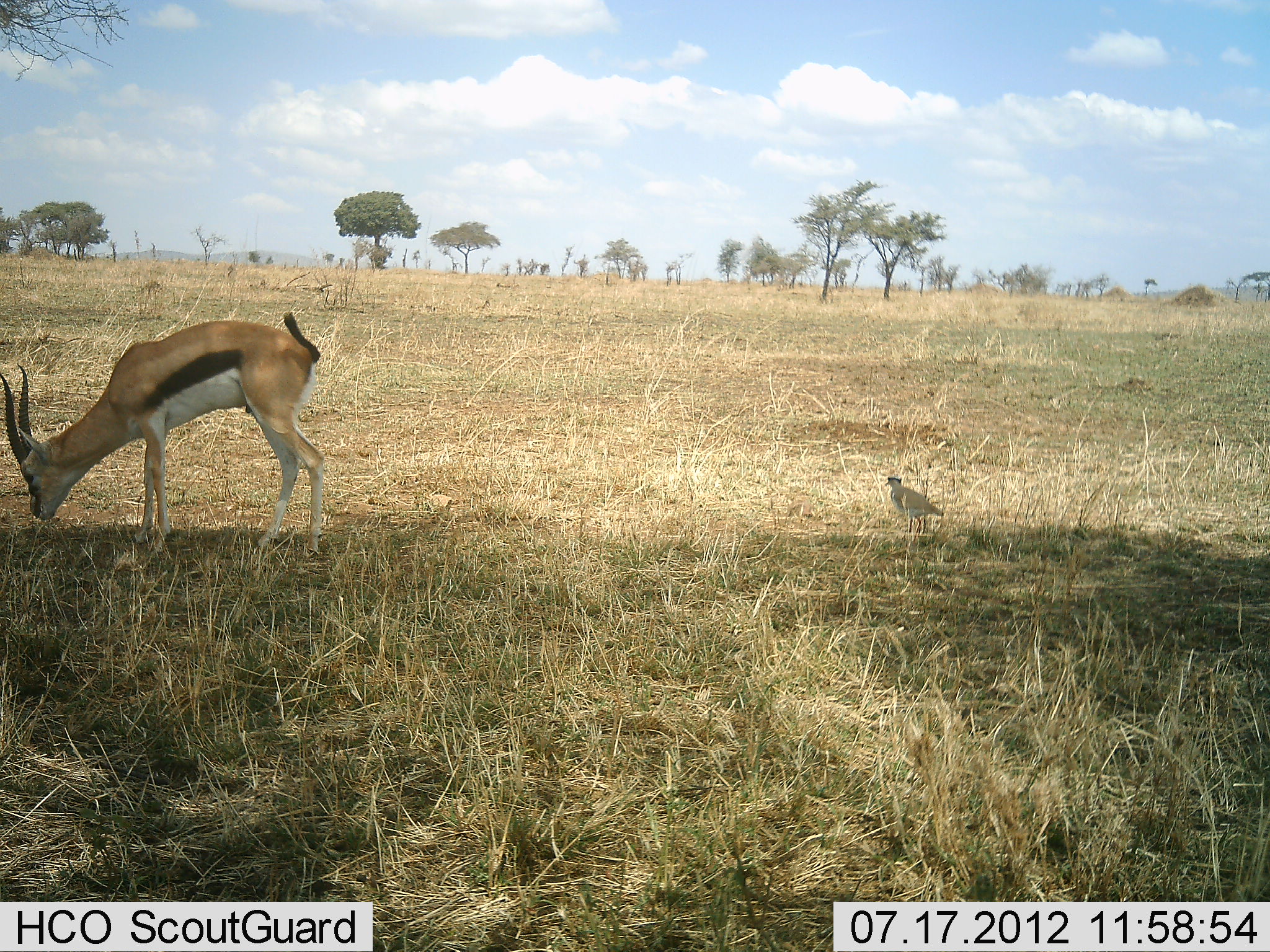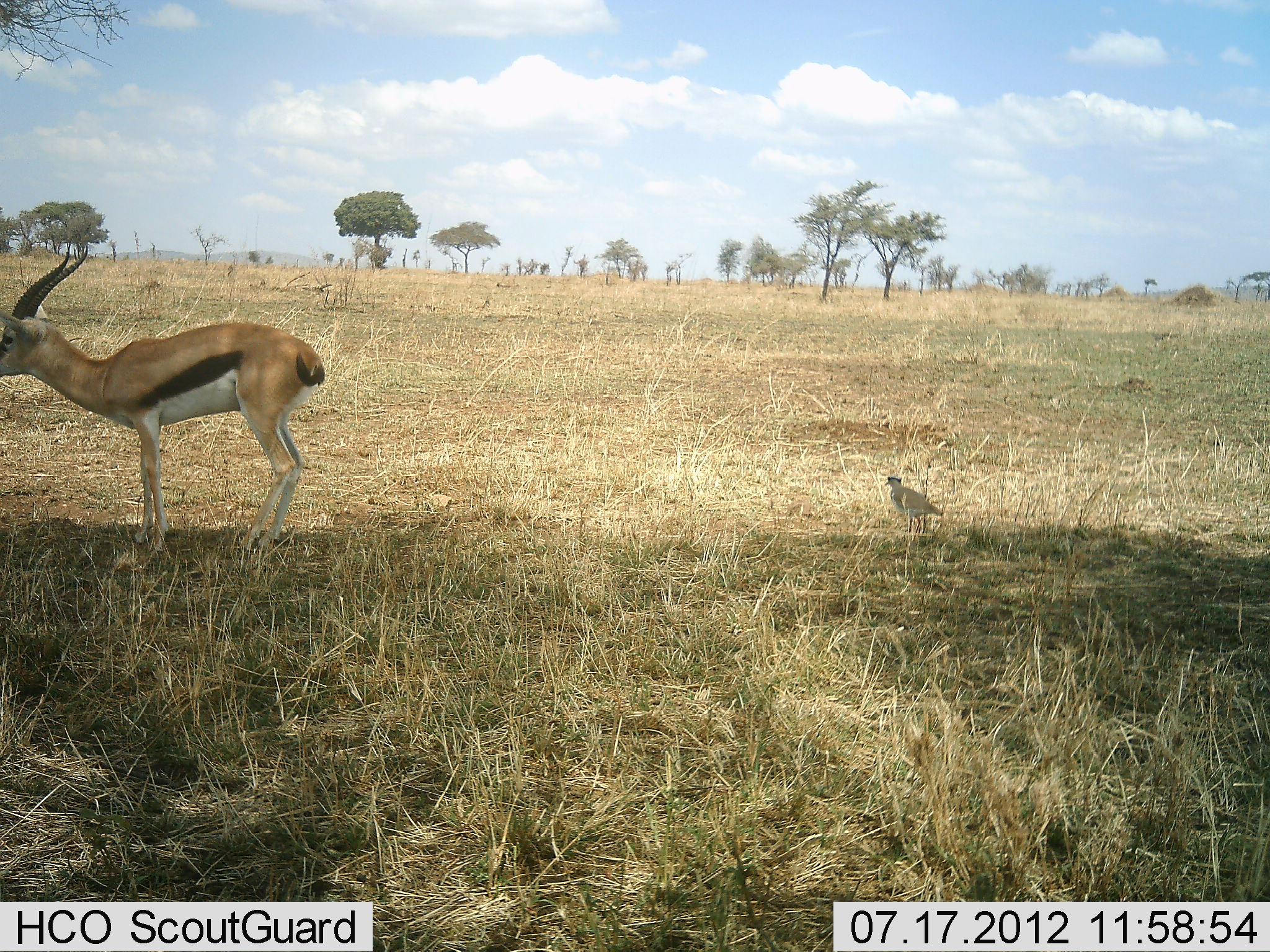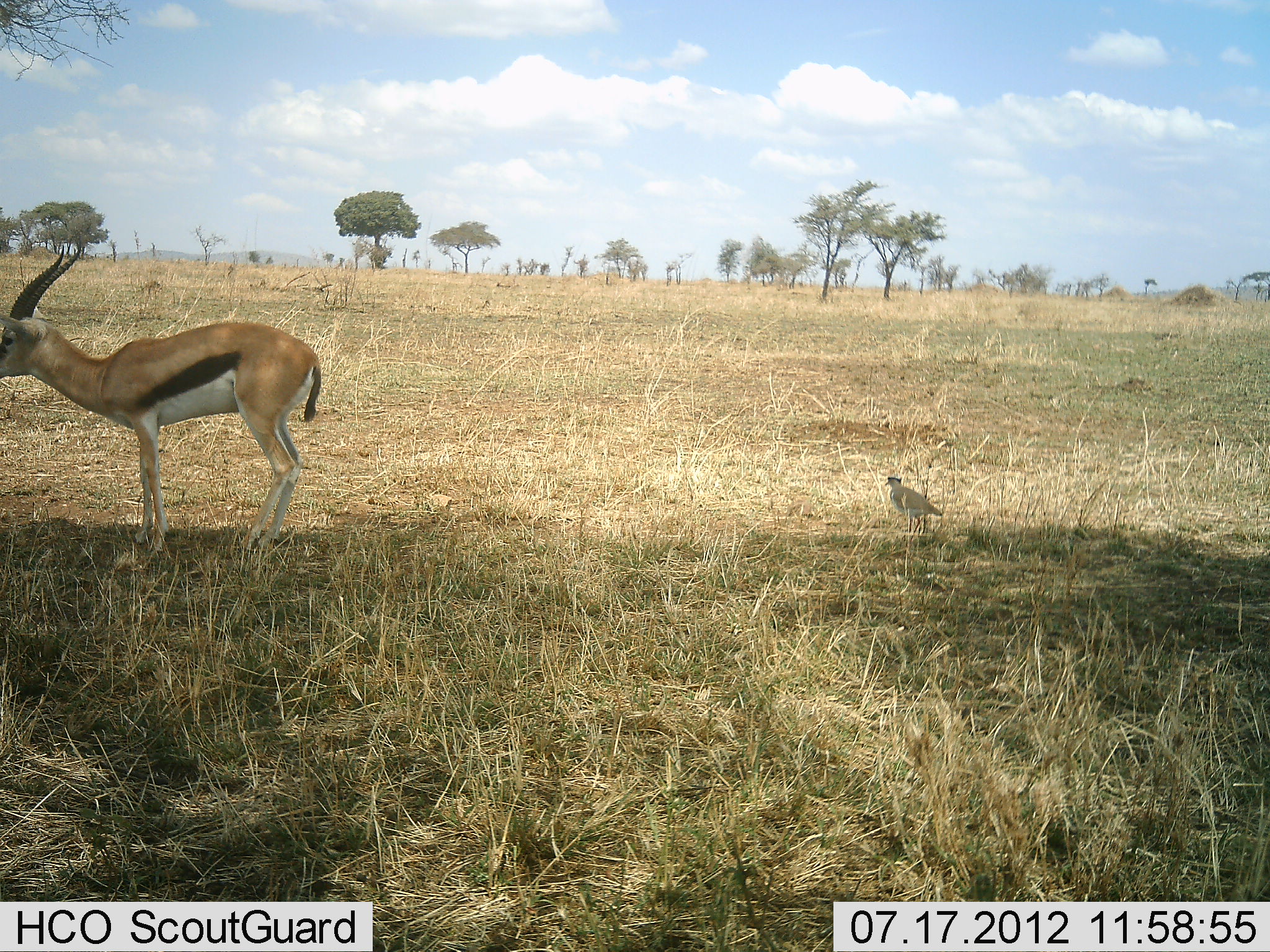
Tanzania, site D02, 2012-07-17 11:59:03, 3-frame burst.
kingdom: Animalia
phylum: Chordata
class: Mammalia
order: Artiodactyla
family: Bovidae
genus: Eudorcas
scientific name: Eudorcas thomsonii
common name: thomson's gazelle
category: gazellethomsons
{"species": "gazellethomsons (thomson's gazelle) (Eudorcas thomsonii)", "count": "1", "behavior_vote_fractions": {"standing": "85%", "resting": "0%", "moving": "0%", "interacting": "0%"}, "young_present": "0%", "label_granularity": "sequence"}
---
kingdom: Animalia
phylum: Chordata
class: Aves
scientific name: Aves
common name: bird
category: otherbird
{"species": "otherbird (bird) (Aves)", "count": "1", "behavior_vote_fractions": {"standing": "100%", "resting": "9%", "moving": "0%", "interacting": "0%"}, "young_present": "0%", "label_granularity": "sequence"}